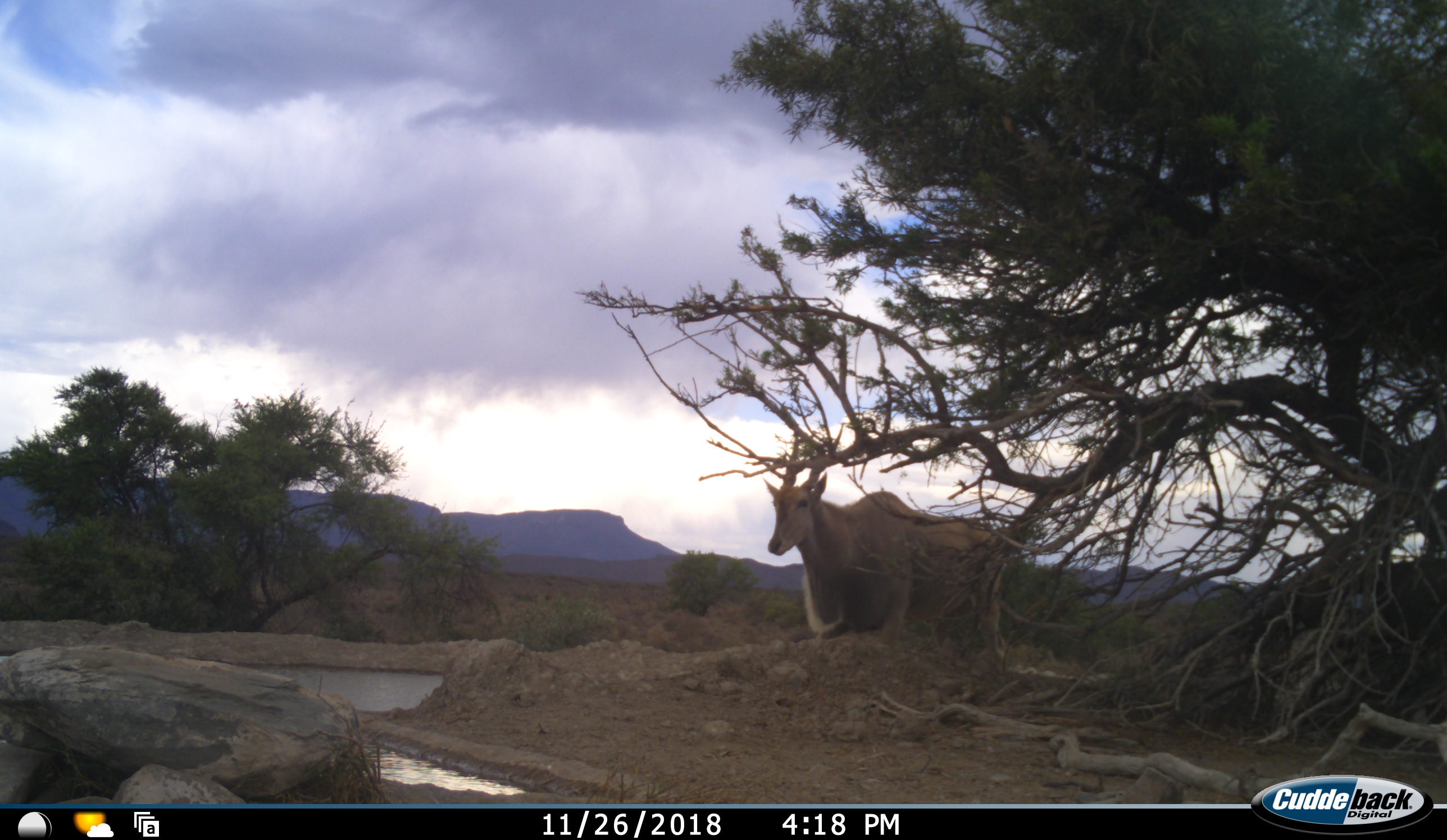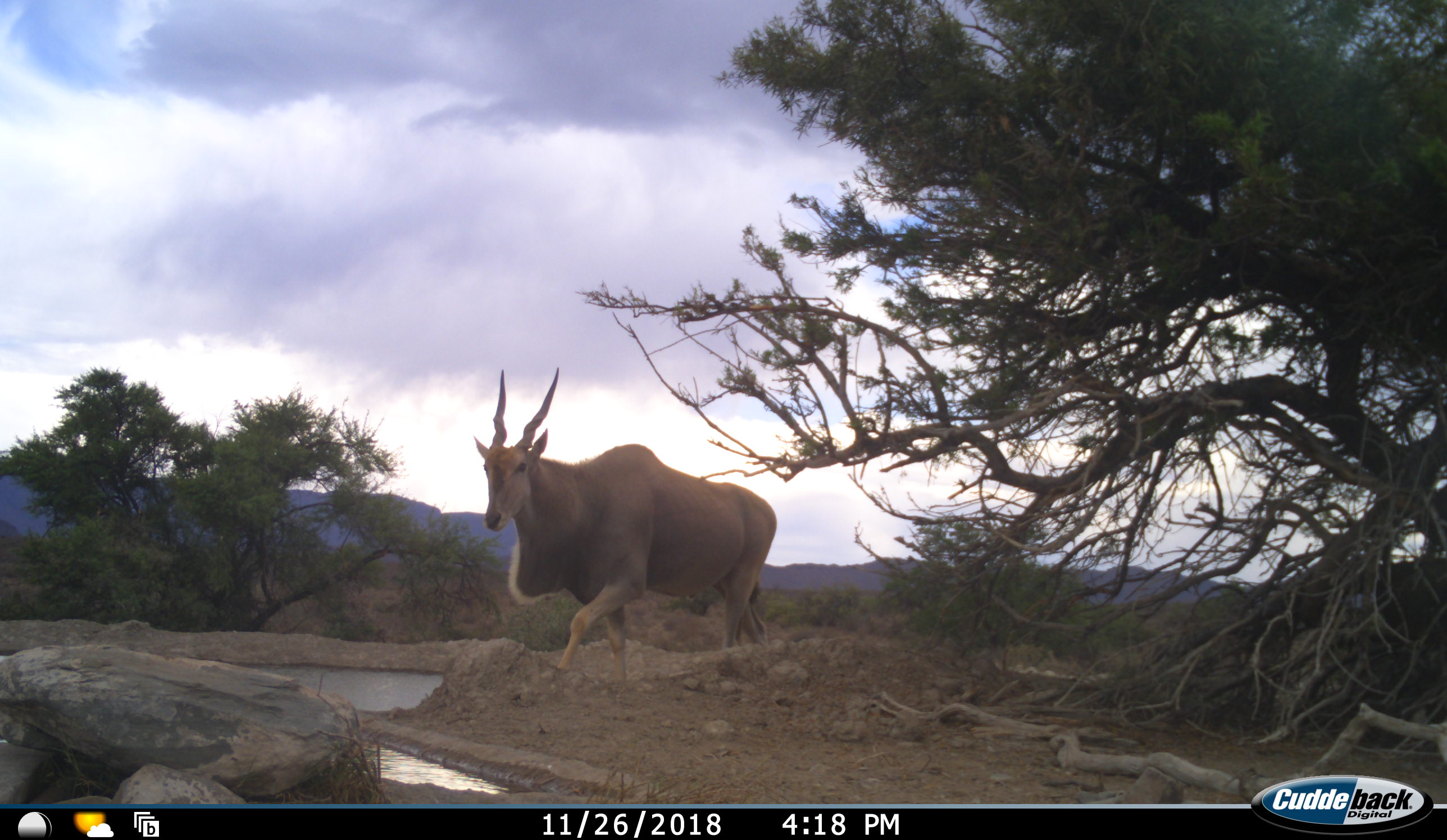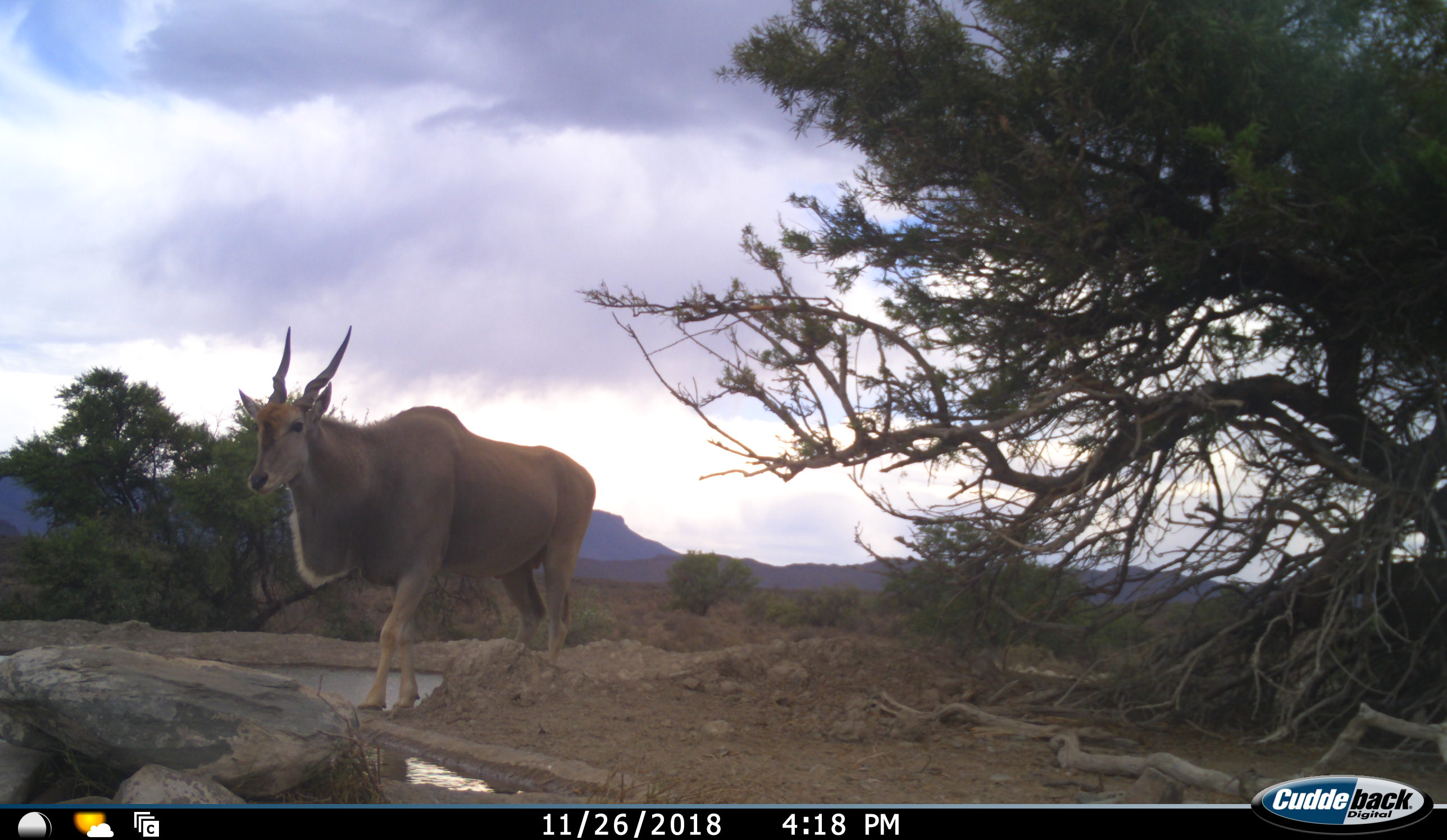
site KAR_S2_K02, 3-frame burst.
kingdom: Animalia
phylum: Chordata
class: Mammalia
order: Artiodactyla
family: Bovidae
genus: Tragelaphus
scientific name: Tragelaphus oryx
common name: eland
Eland (Tragelaphus oryx), count 1. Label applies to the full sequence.